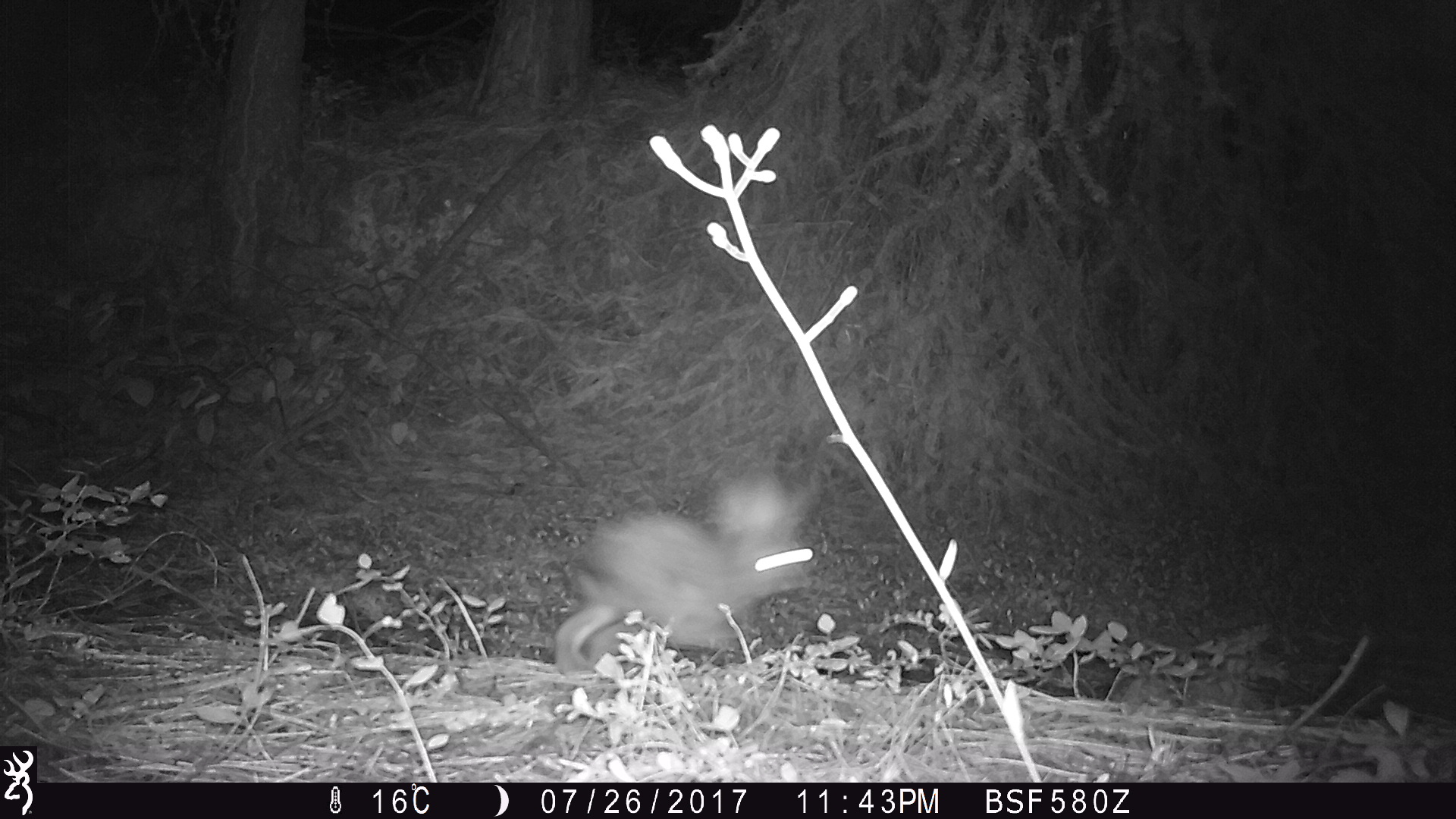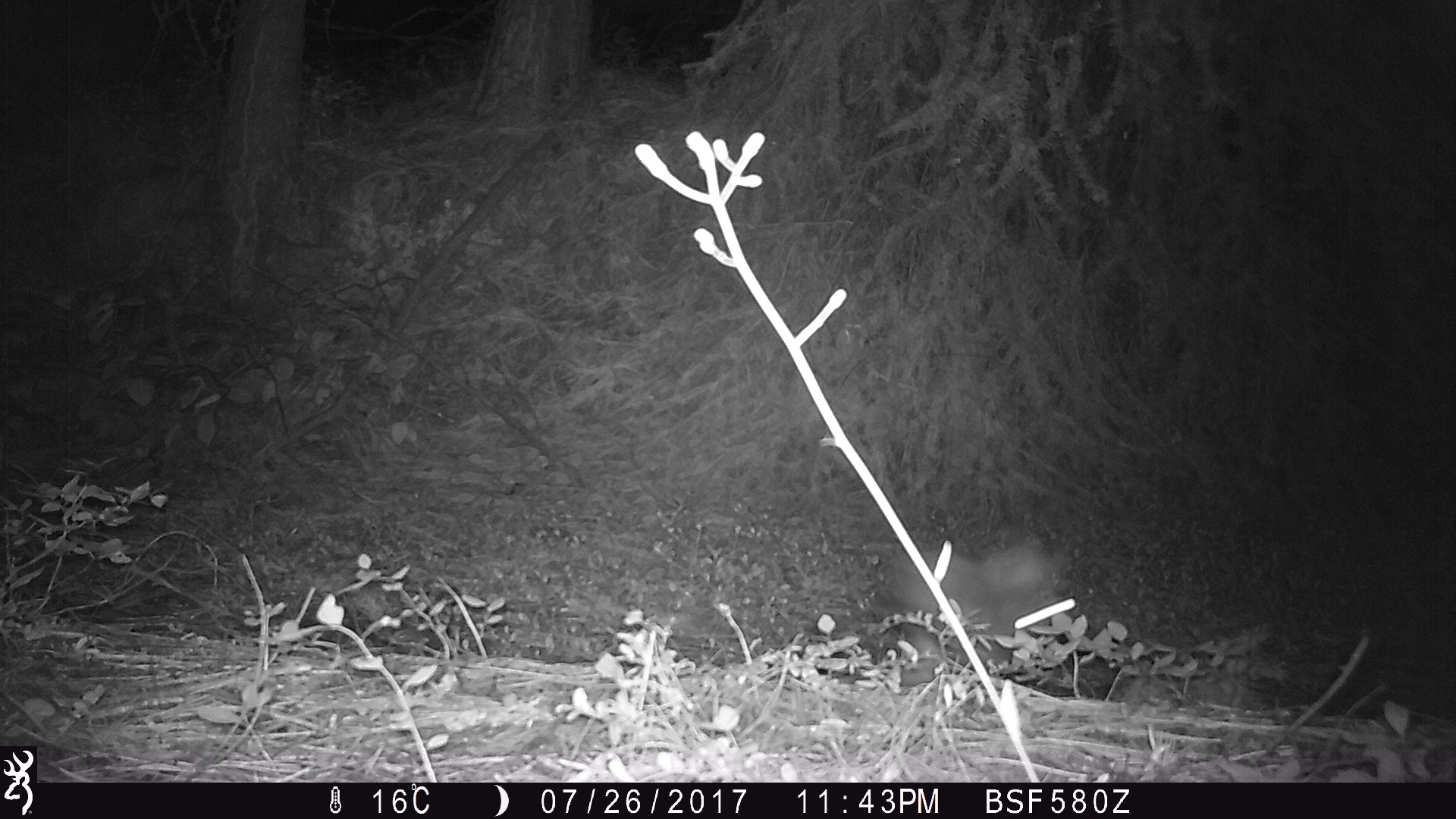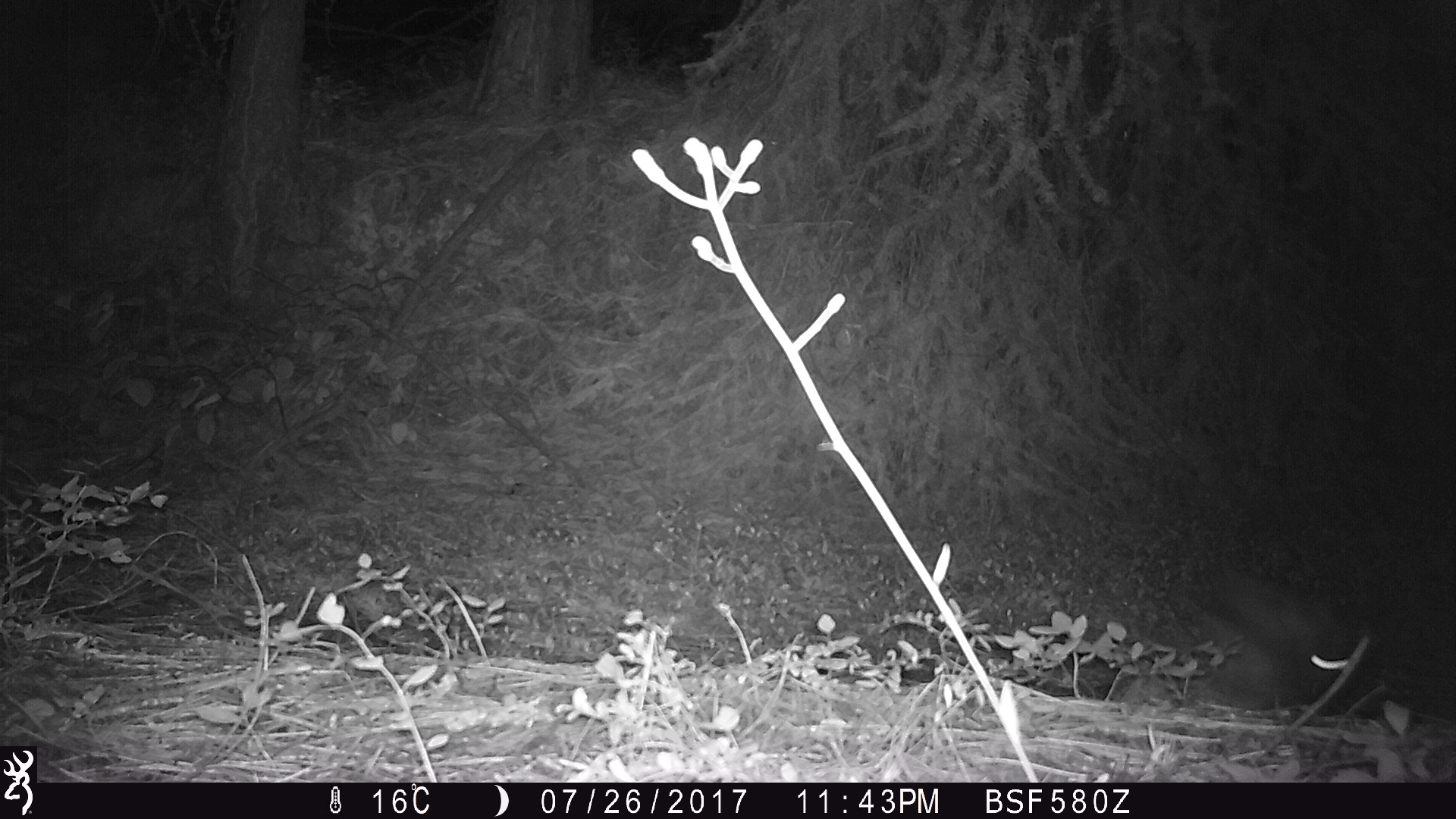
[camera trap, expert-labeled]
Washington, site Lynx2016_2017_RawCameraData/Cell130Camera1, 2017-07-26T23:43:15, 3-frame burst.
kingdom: Animalia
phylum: Chordata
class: Mammalia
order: Lagomorpha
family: Leporidae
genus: Lepus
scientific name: Lepus americanus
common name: snowshoe hare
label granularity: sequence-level